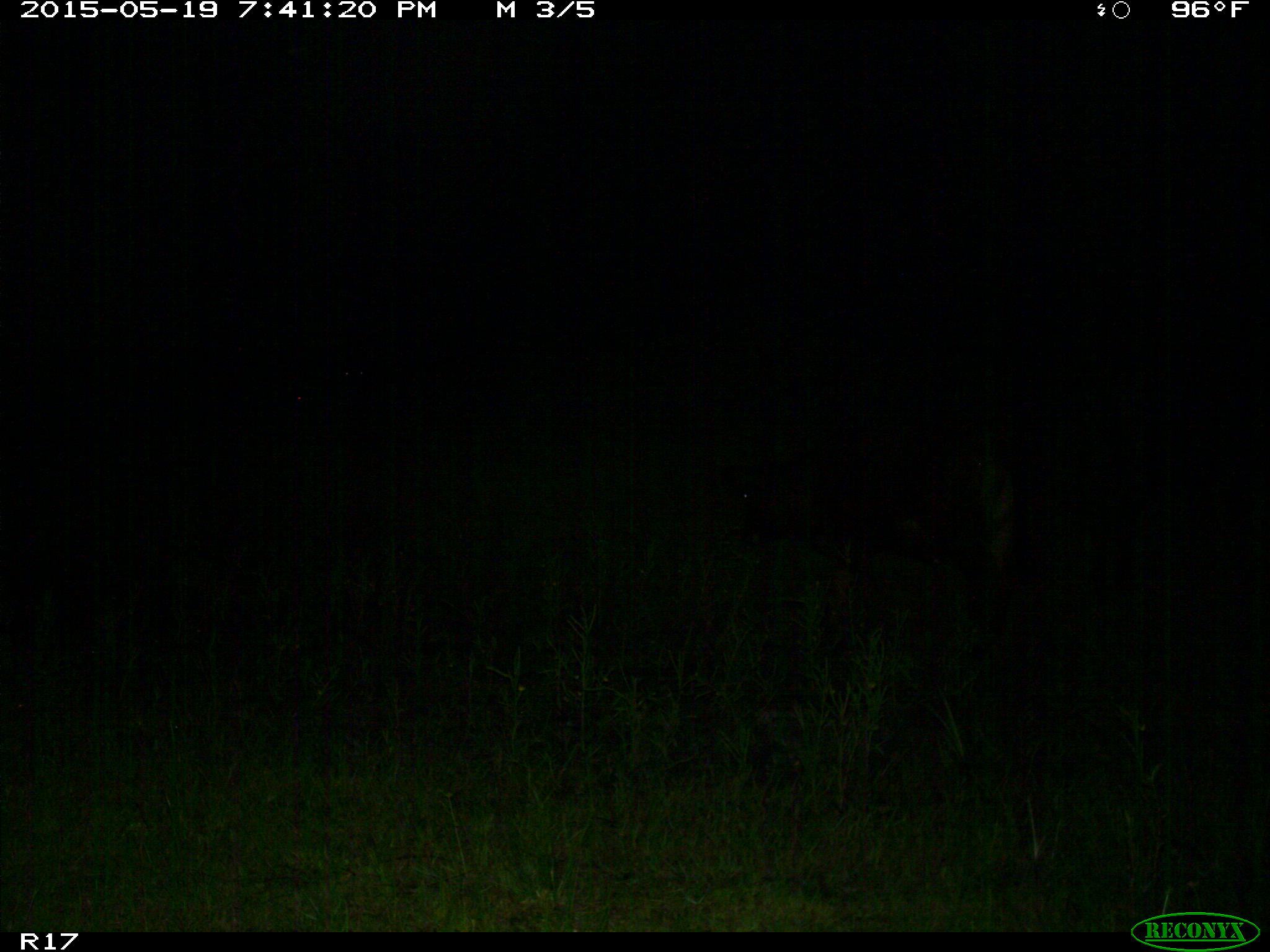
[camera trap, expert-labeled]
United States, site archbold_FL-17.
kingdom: Animalia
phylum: Chordata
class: Mammalia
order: Artiodactyla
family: Bovidae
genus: Bos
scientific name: Bos taurus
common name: domestic cow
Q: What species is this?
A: Bos taurus (domestic cow).